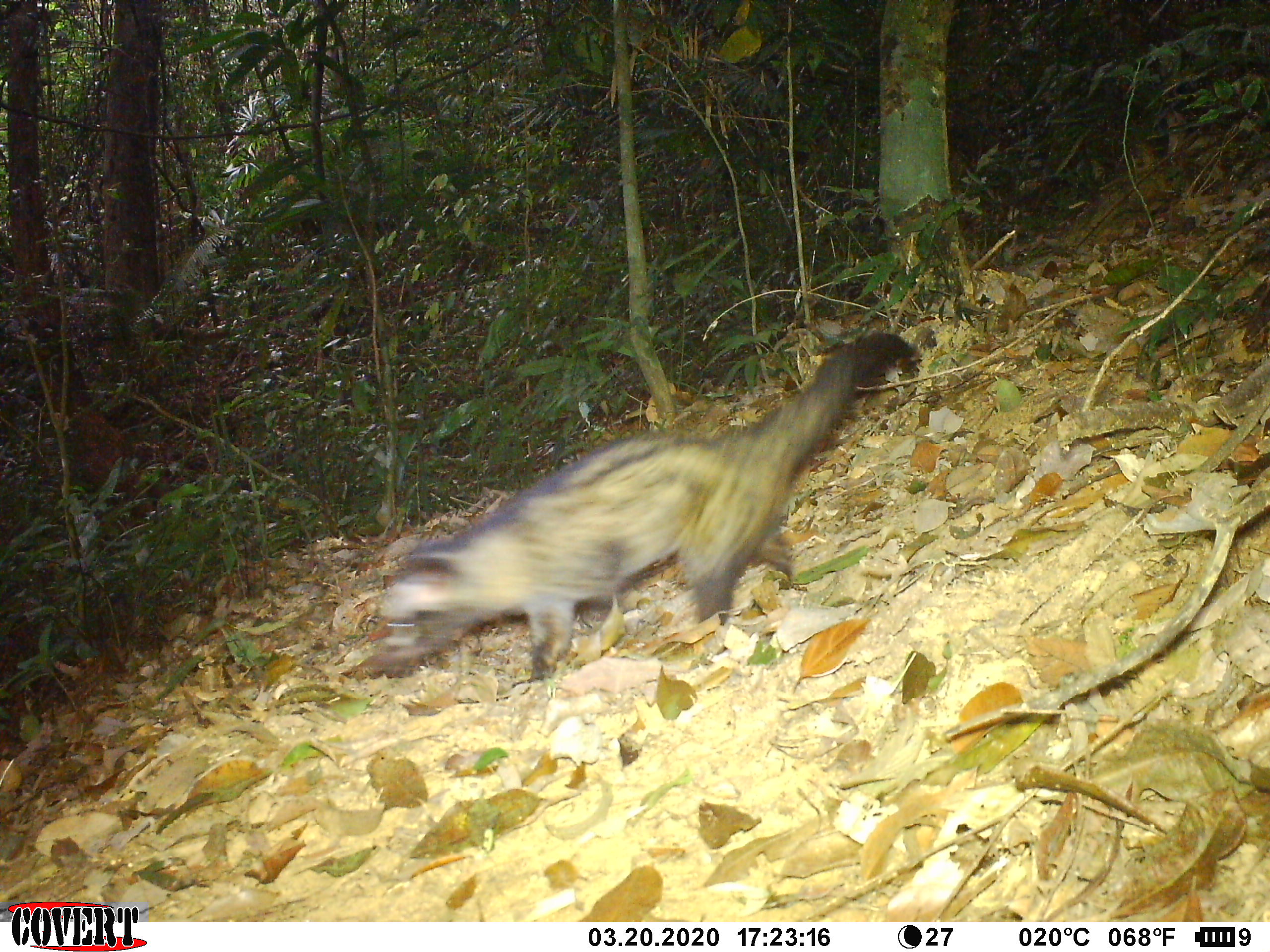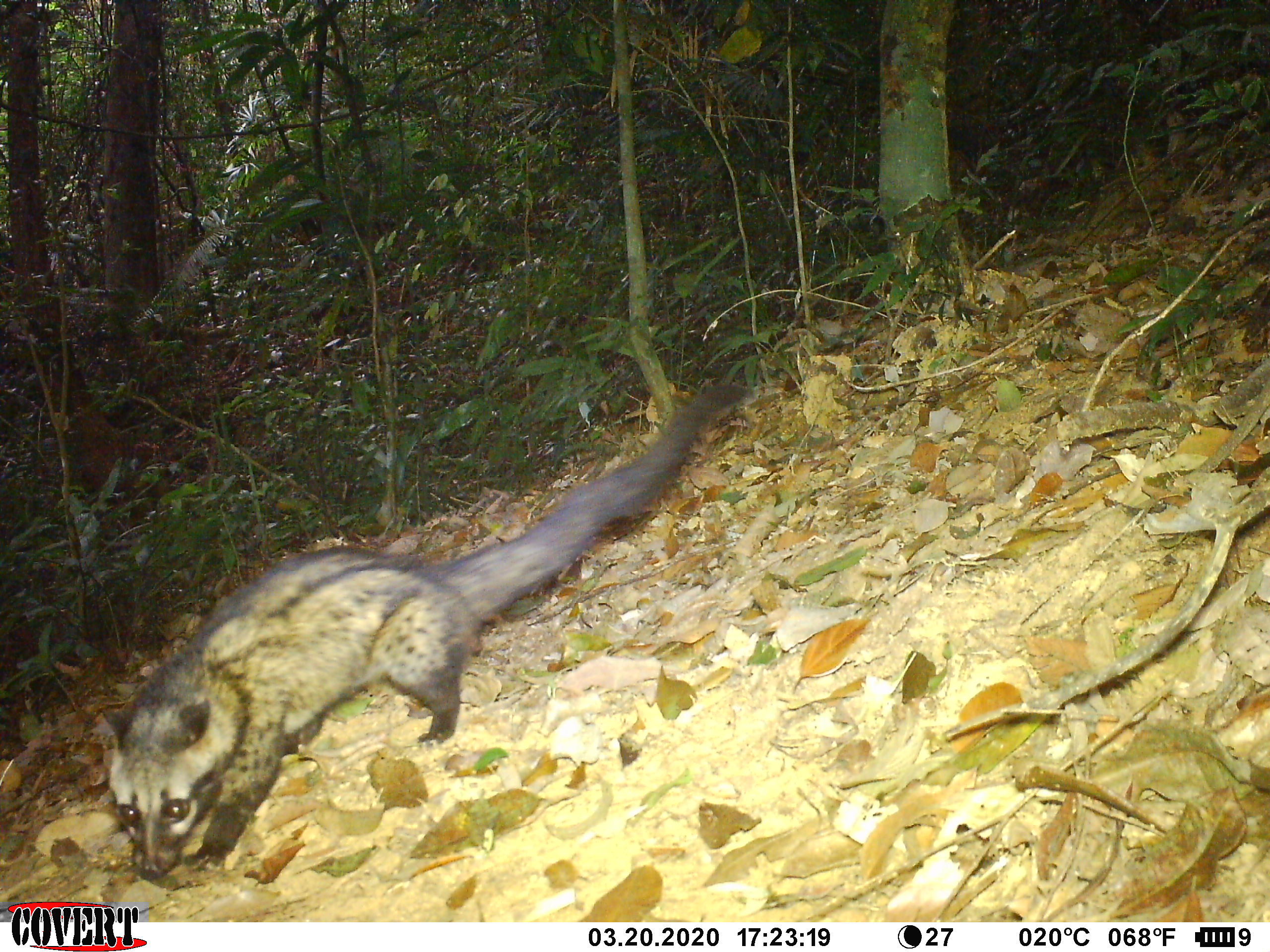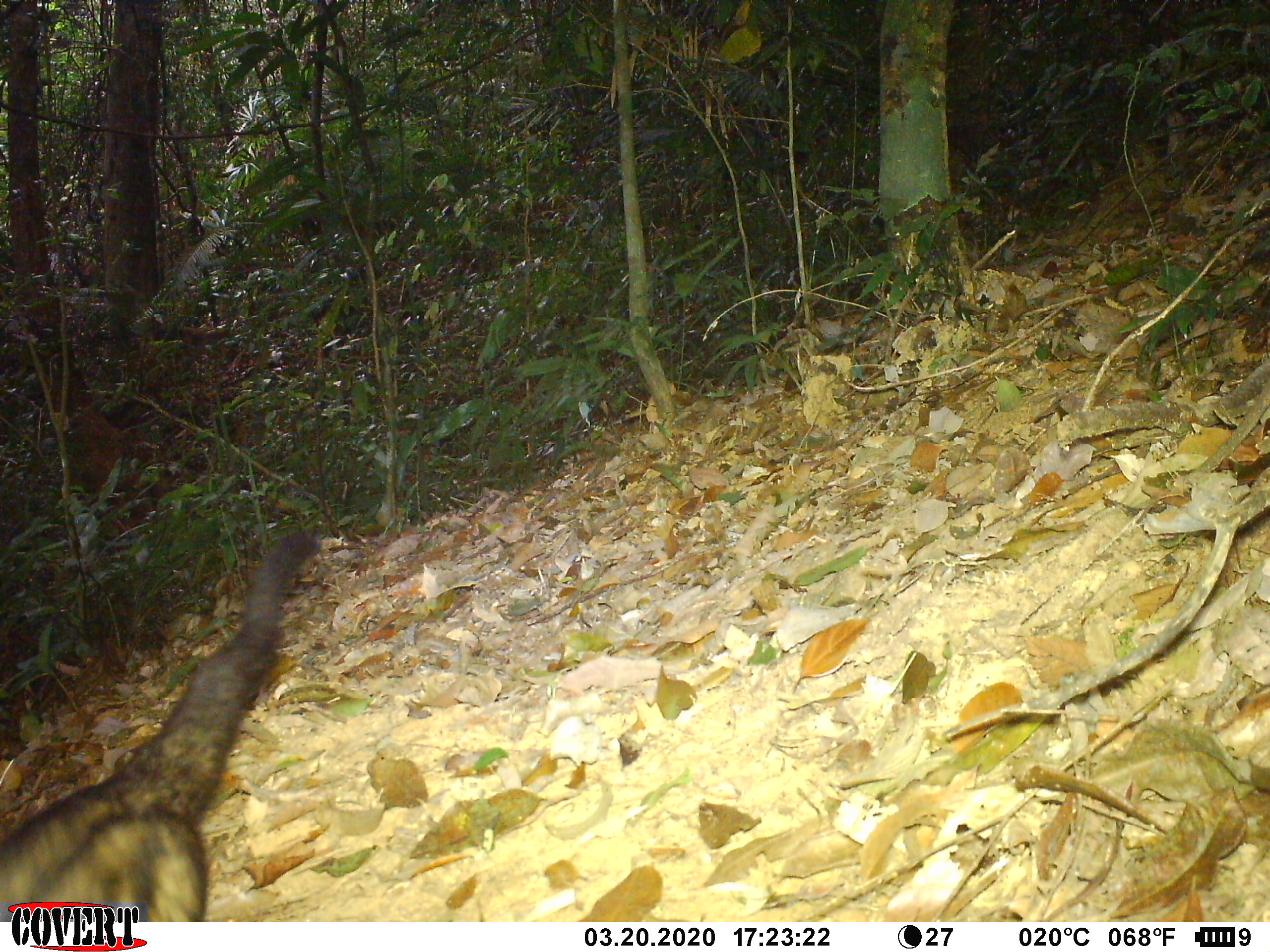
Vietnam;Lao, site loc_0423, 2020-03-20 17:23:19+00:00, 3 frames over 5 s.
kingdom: Animalia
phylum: Chordata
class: Mammalia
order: Carnivora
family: Viverridae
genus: Paradoxurus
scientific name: Paradoxurus hermaphroditus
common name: common palm civet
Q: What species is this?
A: Common palm civet (Paradoxurus hermaphroditus).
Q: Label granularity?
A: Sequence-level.